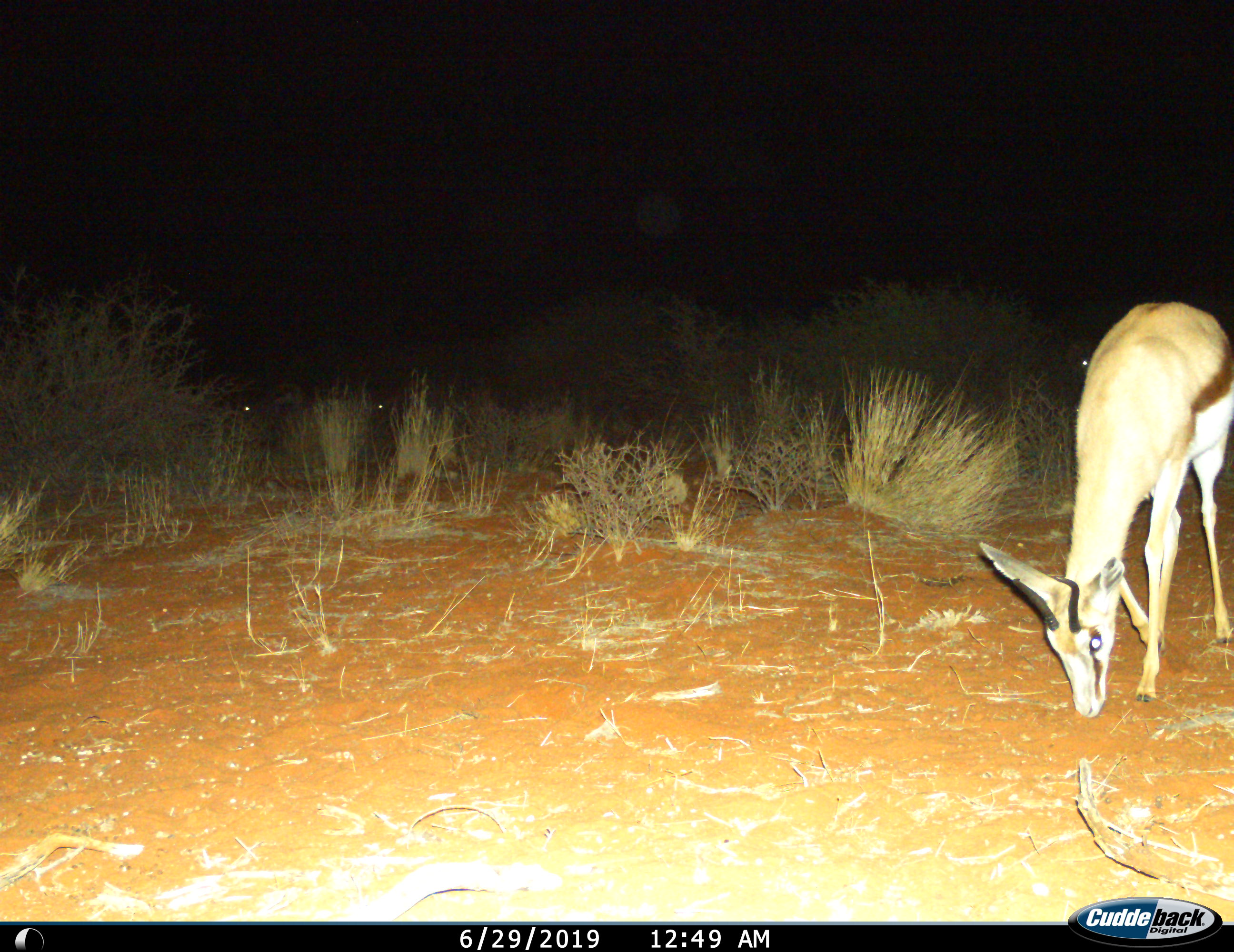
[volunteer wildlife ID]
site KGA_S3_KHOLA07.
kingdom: Animalia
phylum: Chordata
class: Mammalia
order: Artiodactyla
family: Bovidae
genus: Antidorcas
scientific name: Antidorcas marsupialis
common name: springbok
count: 4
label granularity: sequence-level